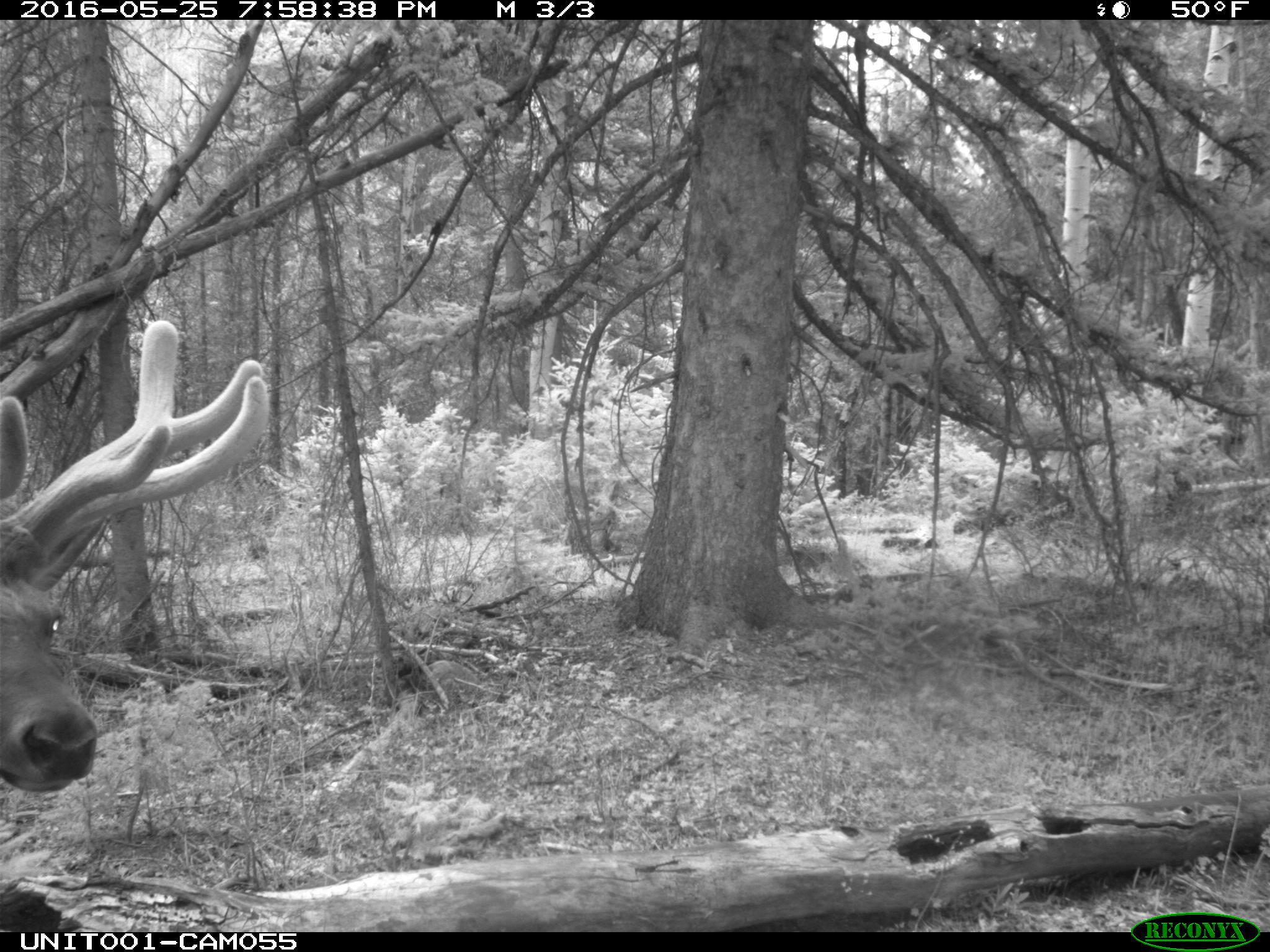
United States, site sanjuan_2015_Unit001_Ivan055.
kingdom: Animalia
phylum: Chordata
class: Mammalia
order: Artiodactyla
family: Cervidae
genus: Cervus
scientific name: Cervus elaphus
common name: red deer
Cervus elaphus (red deer).